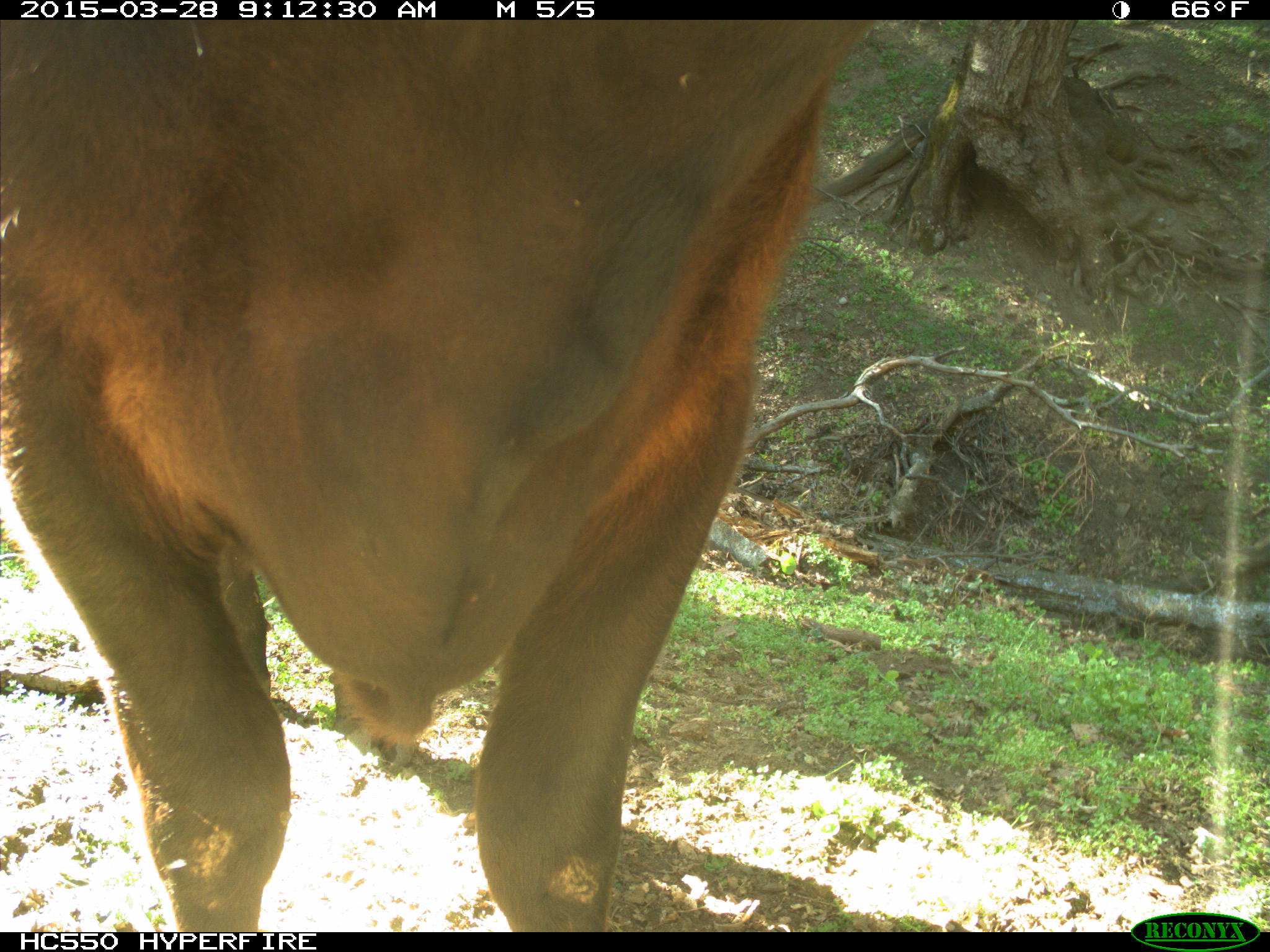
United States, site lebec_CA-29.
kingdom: Animalia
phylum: Chordata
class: Mammalia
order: Artiodactyla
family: Bovidae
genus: Bos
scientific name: Bos taurus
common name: domestic cow